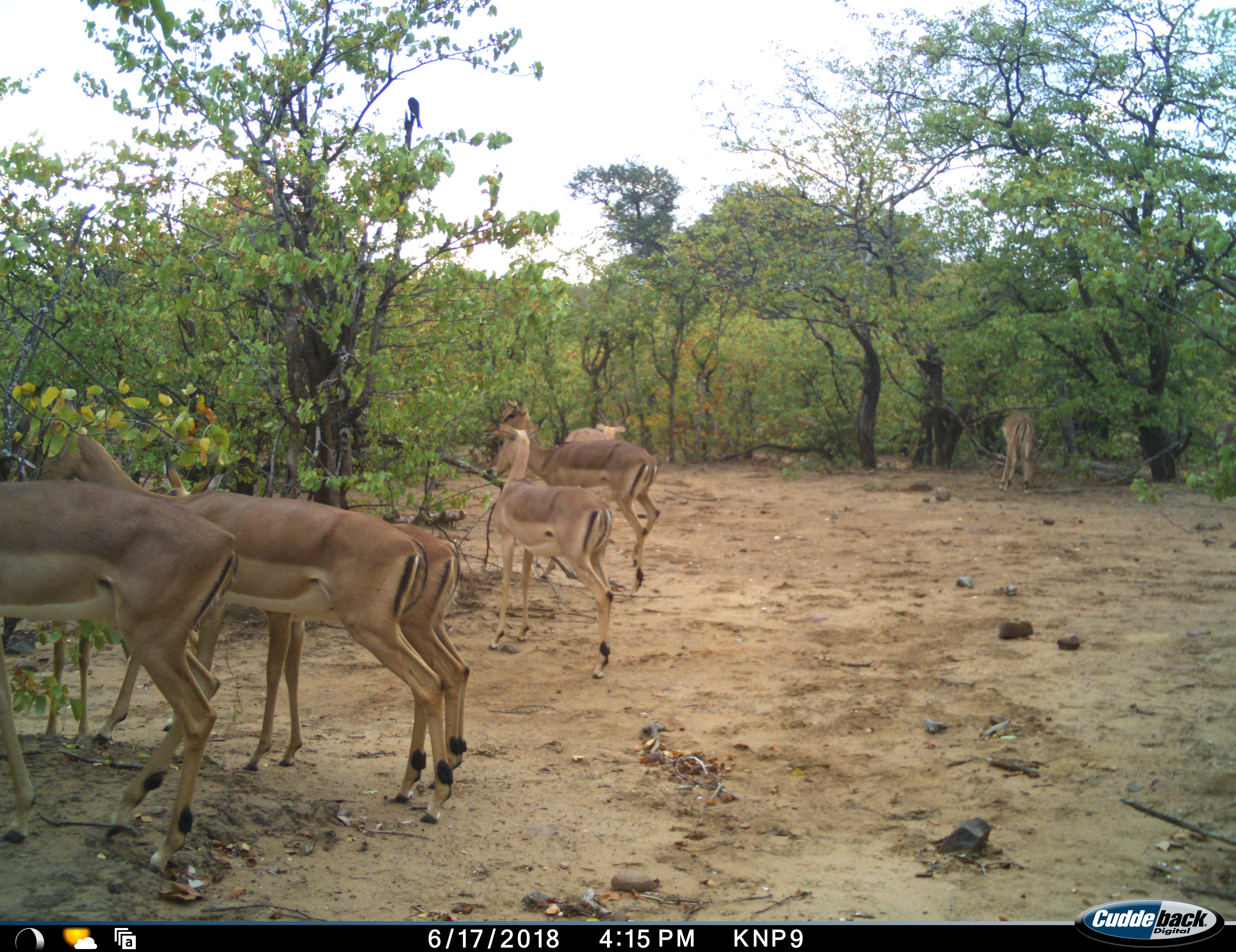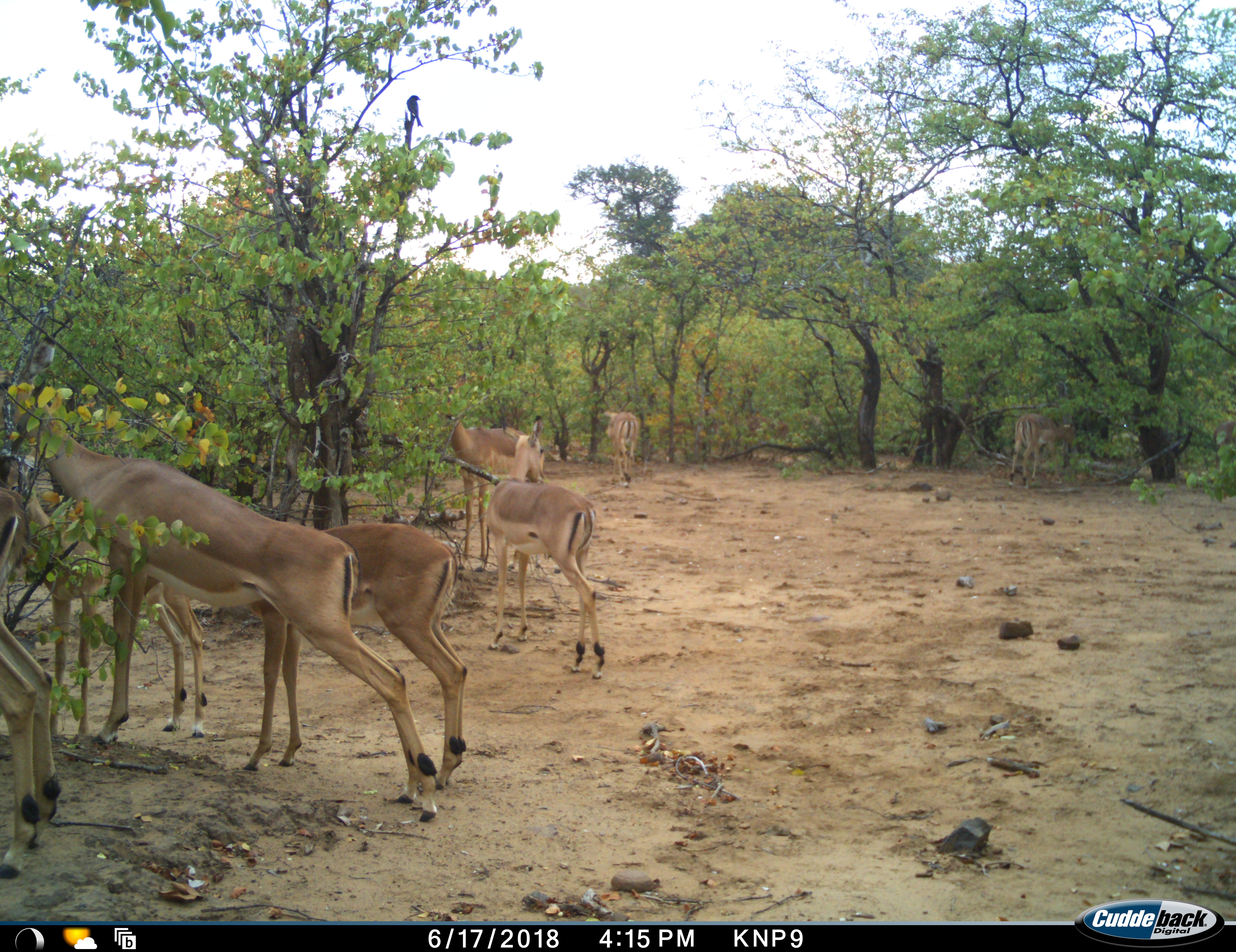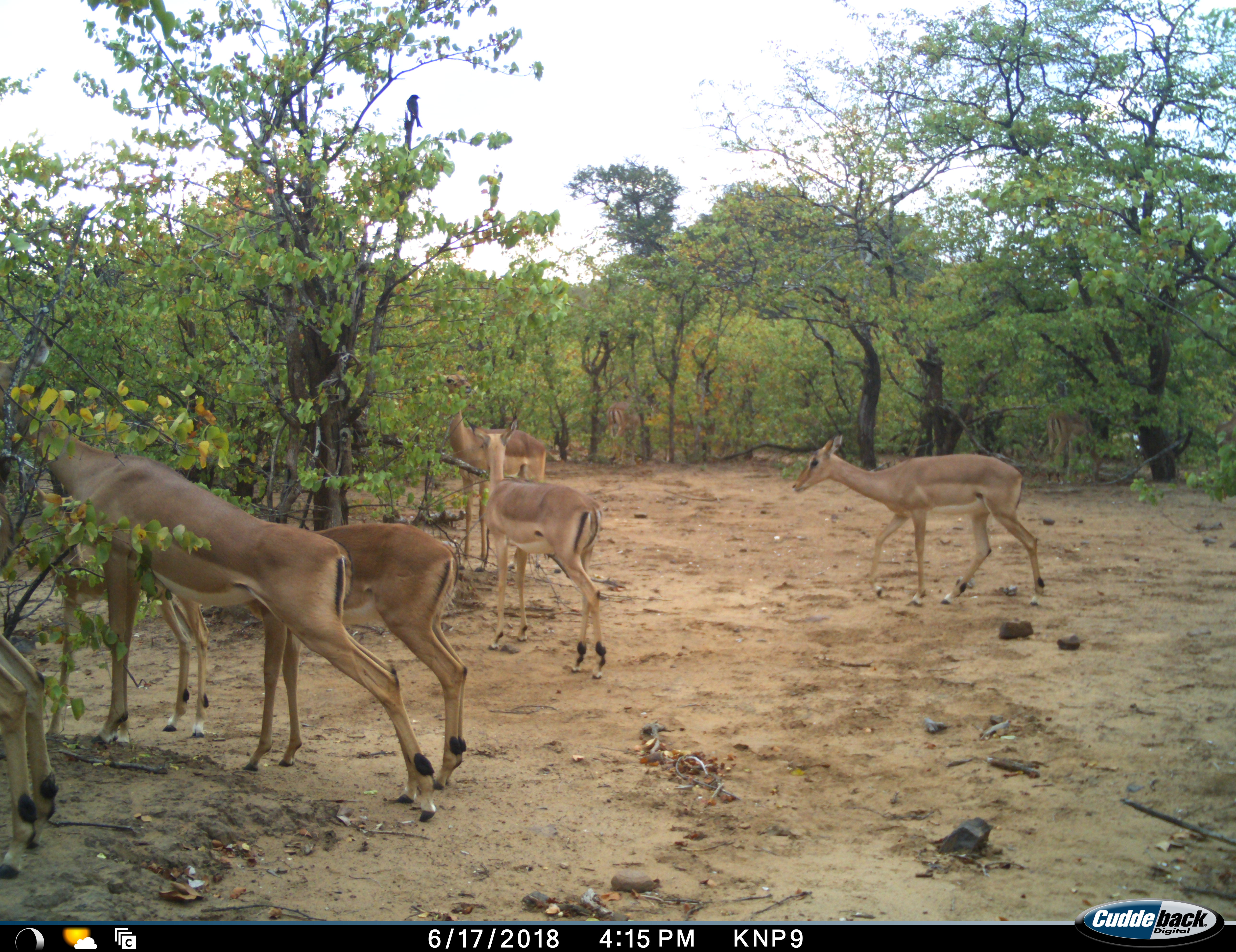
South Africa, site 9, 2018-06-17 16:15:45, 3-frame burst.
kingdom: Animalia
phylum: Chordata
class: Mammalia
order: Artiodactyla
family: Bovidae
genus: Aepyceros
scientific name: Aepyceros melampus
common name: impala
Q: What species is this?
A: Impala (Aepyceros melampus).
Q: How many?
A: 7.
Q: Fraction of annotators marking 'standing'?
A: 55%.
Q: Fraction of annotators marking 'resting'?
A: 9%.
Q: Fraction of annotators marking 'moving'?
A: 45%.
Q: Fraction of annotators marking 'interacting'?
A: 0%.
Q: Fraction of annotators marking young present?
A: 9%.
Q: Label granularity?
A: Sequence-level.